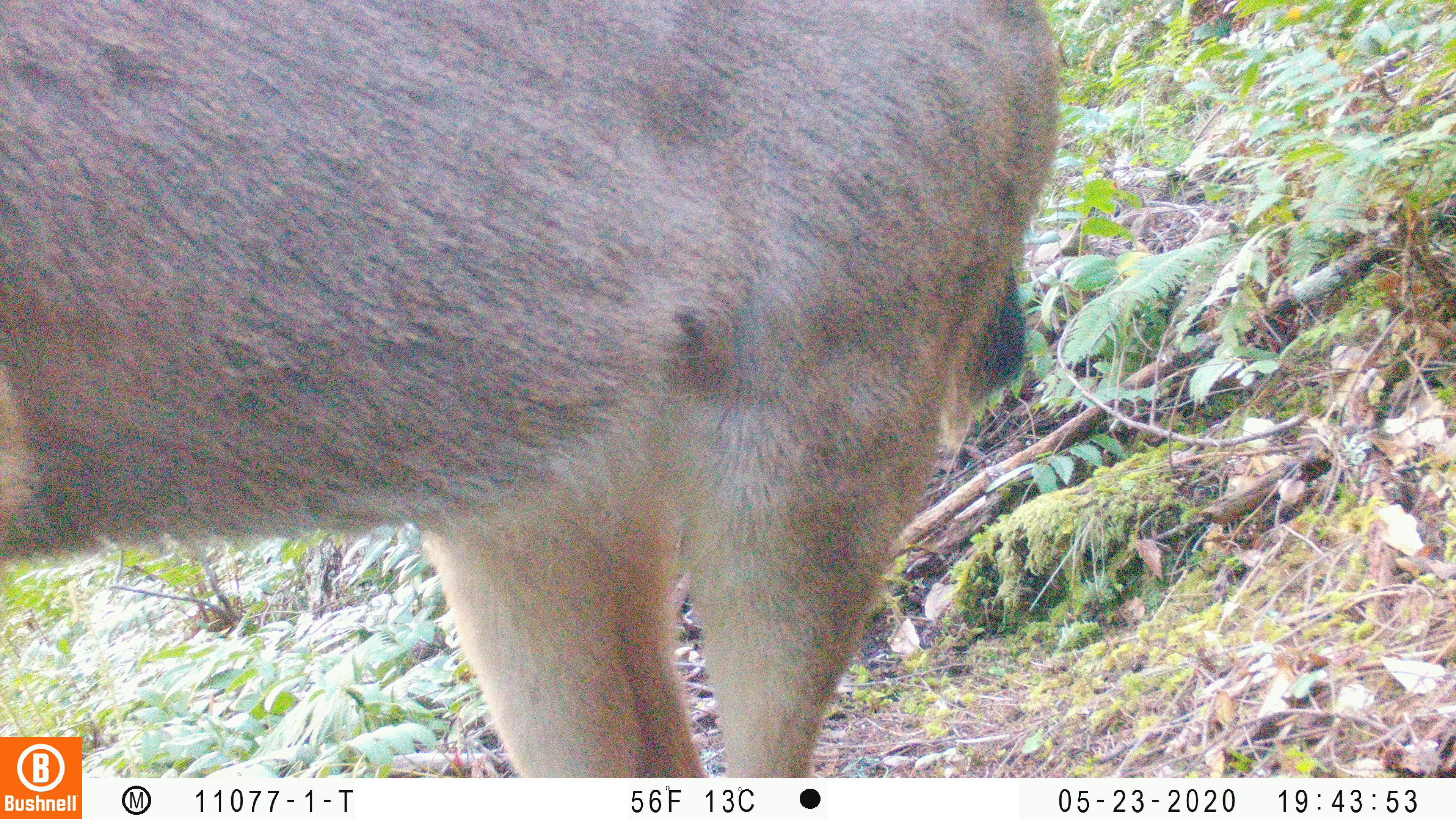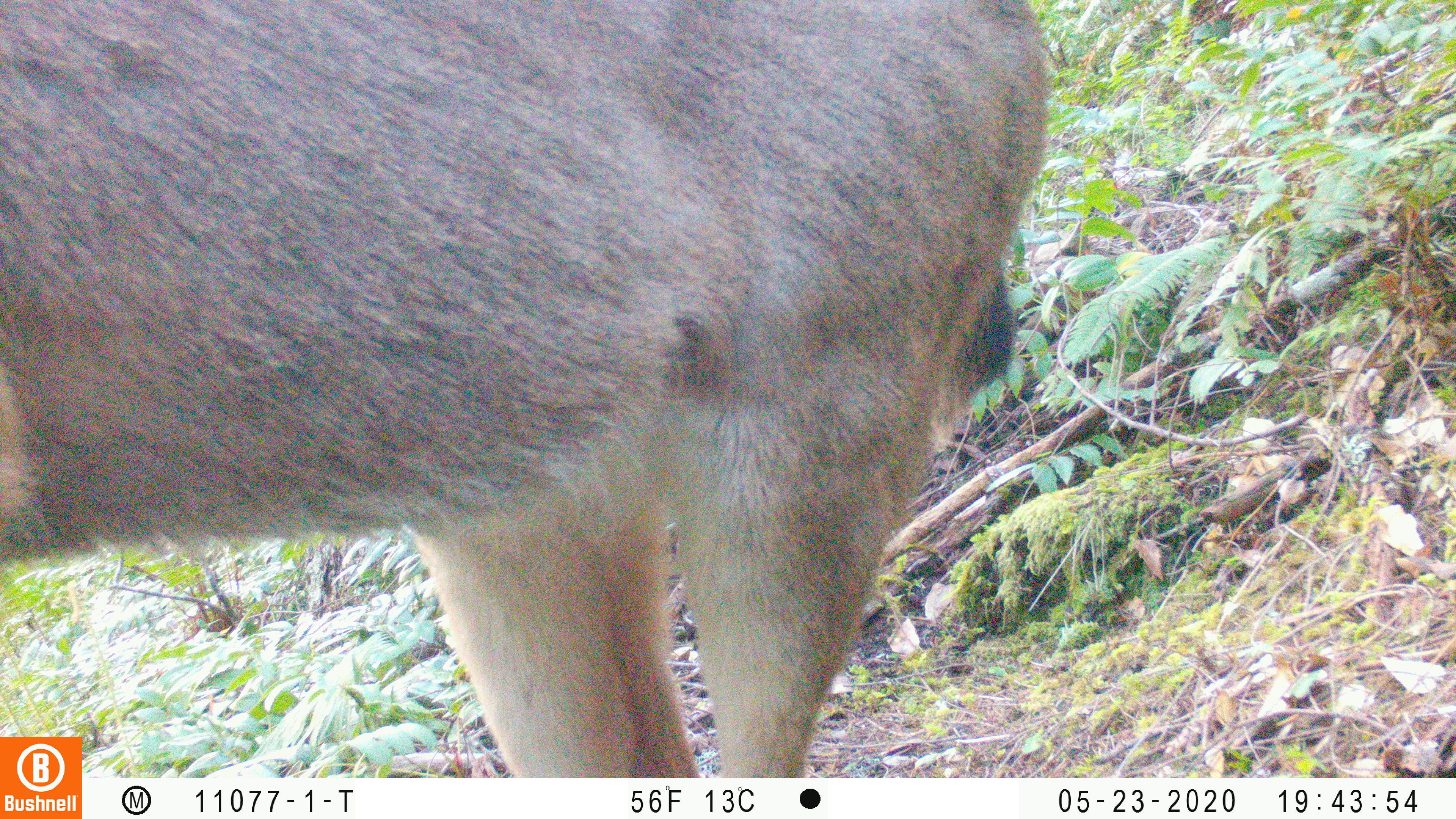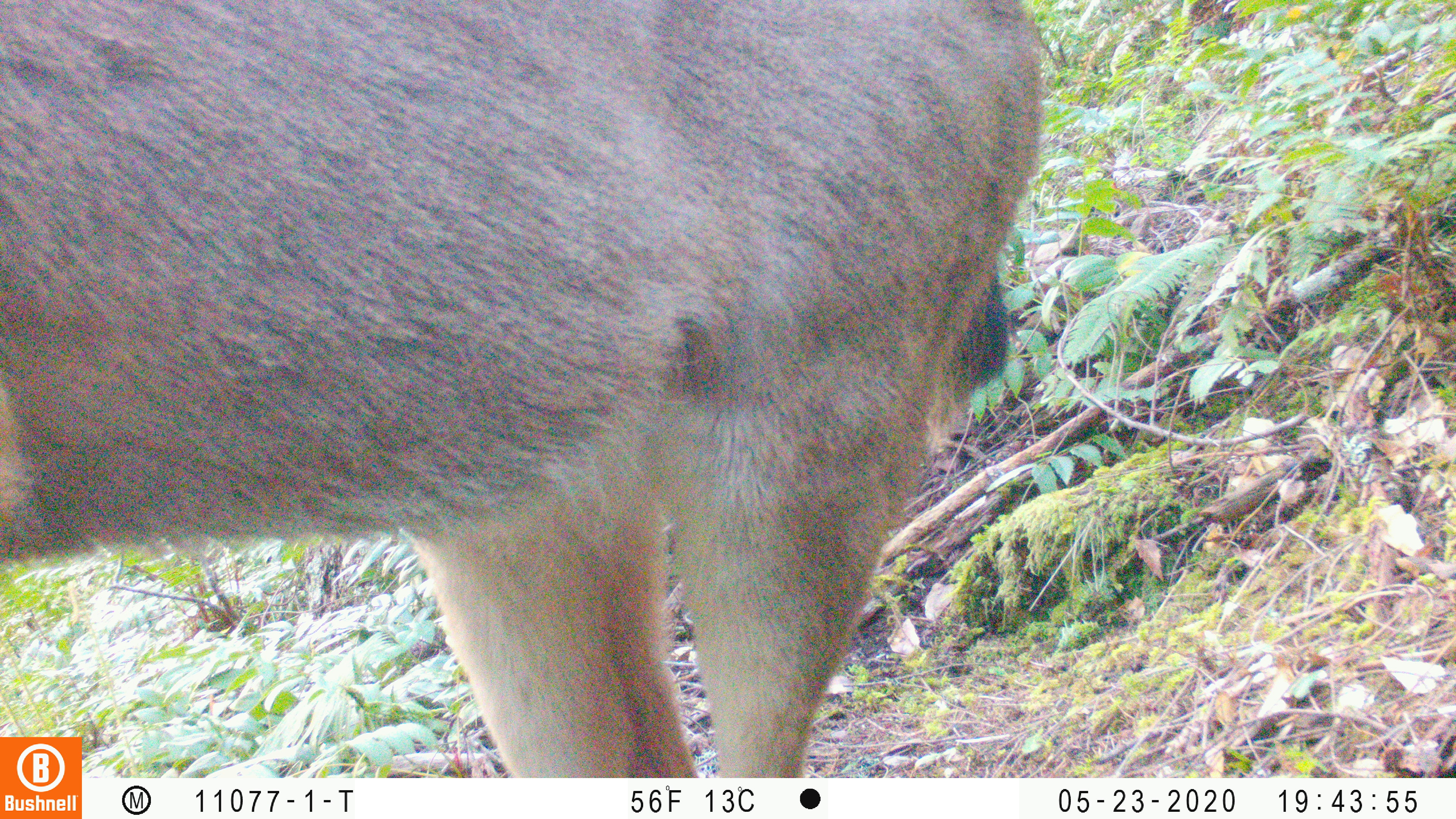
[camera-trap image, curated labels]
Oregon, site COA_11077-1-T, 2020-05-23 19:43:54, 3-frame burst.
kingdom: Animalia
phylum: Chordata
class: Mammalia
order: Artiodactyla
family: Cervidae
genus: Odocoileus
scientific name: Odocoileus hemionus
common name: black-tailed deer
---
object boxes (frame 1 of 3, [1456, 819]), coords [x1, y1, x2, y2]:
black-tailed deer: [0, 4, 1068, 730]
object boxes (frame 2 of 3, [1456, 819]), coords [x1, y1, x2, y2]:
black-tailed deer: [0, 1, 1062, 727]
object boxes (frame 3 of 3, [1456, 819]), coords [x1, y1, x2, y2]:
black-tailed deer: [0, 2, 1056, 732]